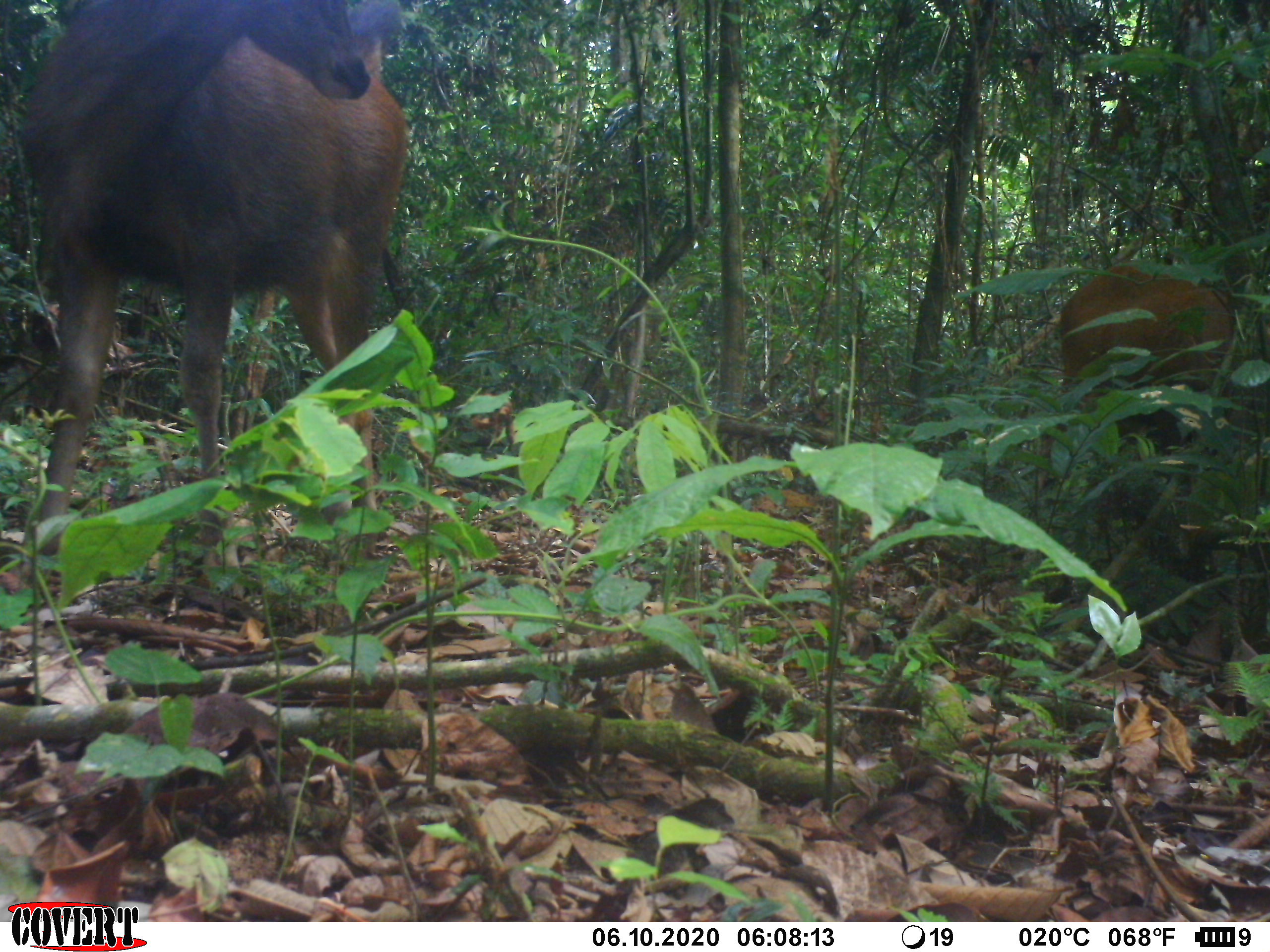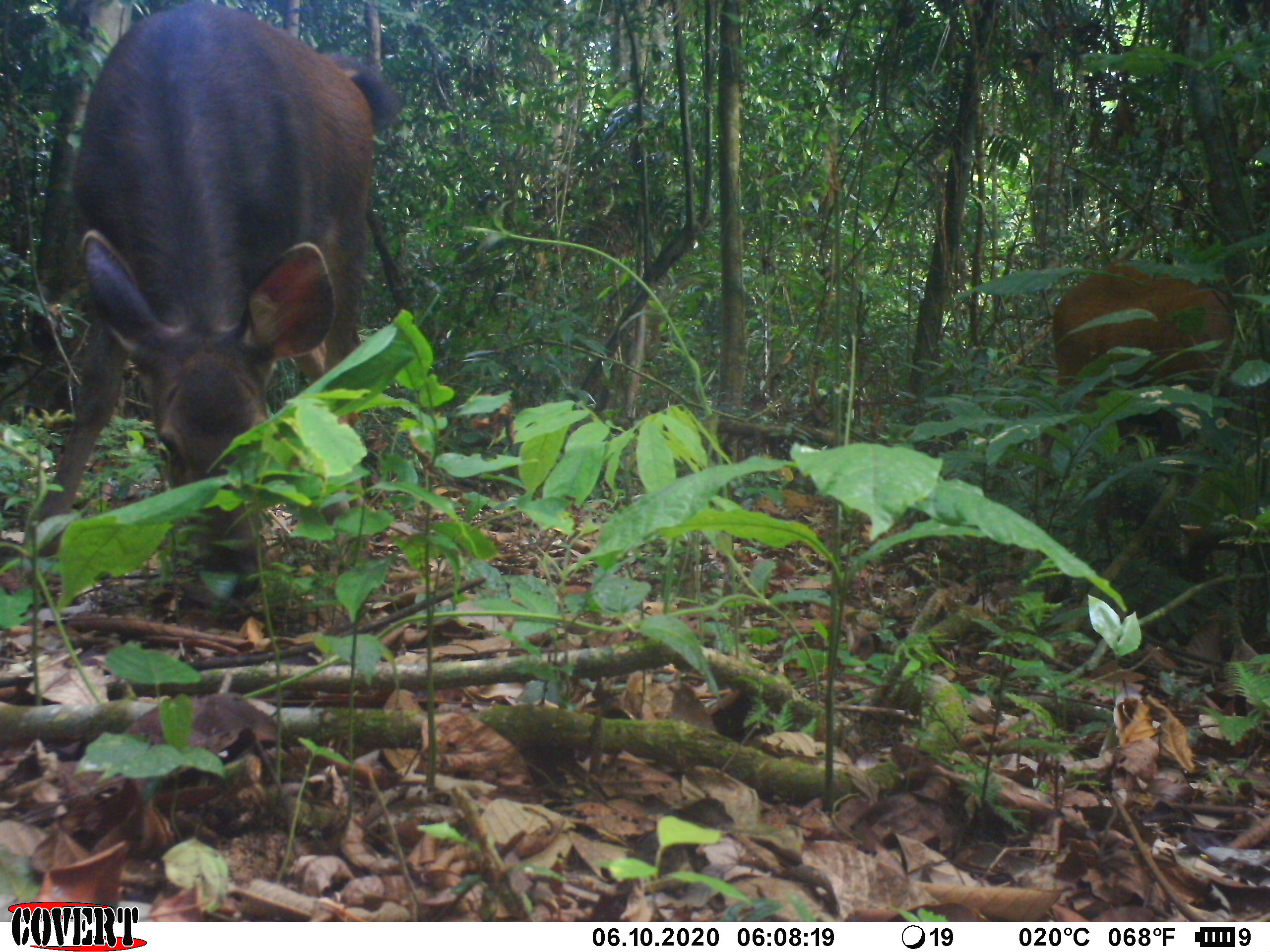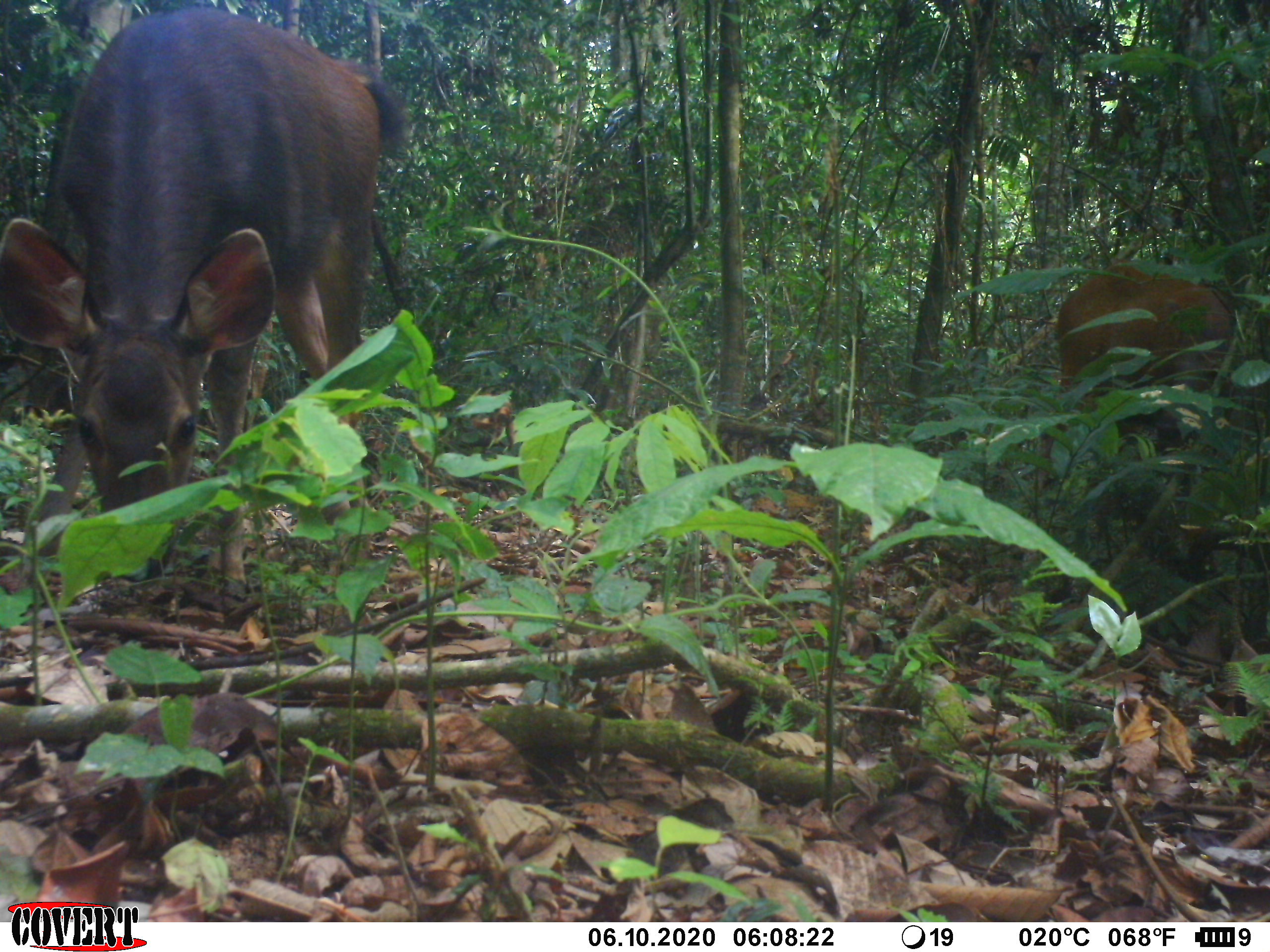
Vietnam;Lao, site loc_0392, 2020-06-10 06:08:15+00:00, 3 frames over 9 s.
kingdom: Animalia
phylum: Chordata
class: Mammalia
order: Artiodactyla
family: Cervidae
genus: Rusa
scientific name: Rusa unicolor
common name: sambar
Sambar (Rusa unicolor). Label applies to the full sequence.